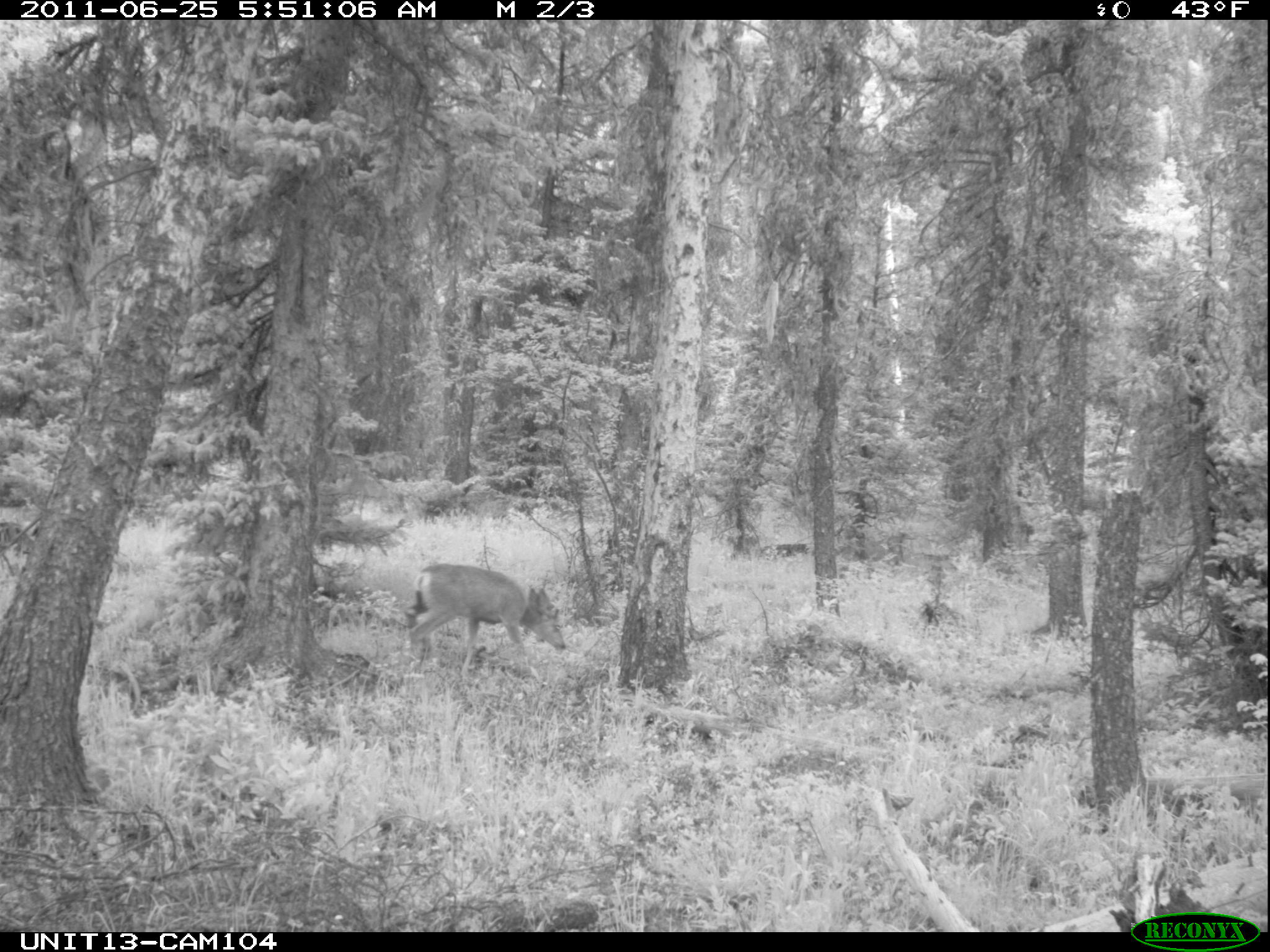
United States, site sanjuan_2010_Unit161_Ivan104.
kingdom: Animalia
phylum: Chordata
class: Mammalia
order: Artiodactyla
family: Cervidae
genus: Odocoileus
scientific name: Odocoileus hemionus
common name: mule deer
Odocoileus hemionus (mule deer).